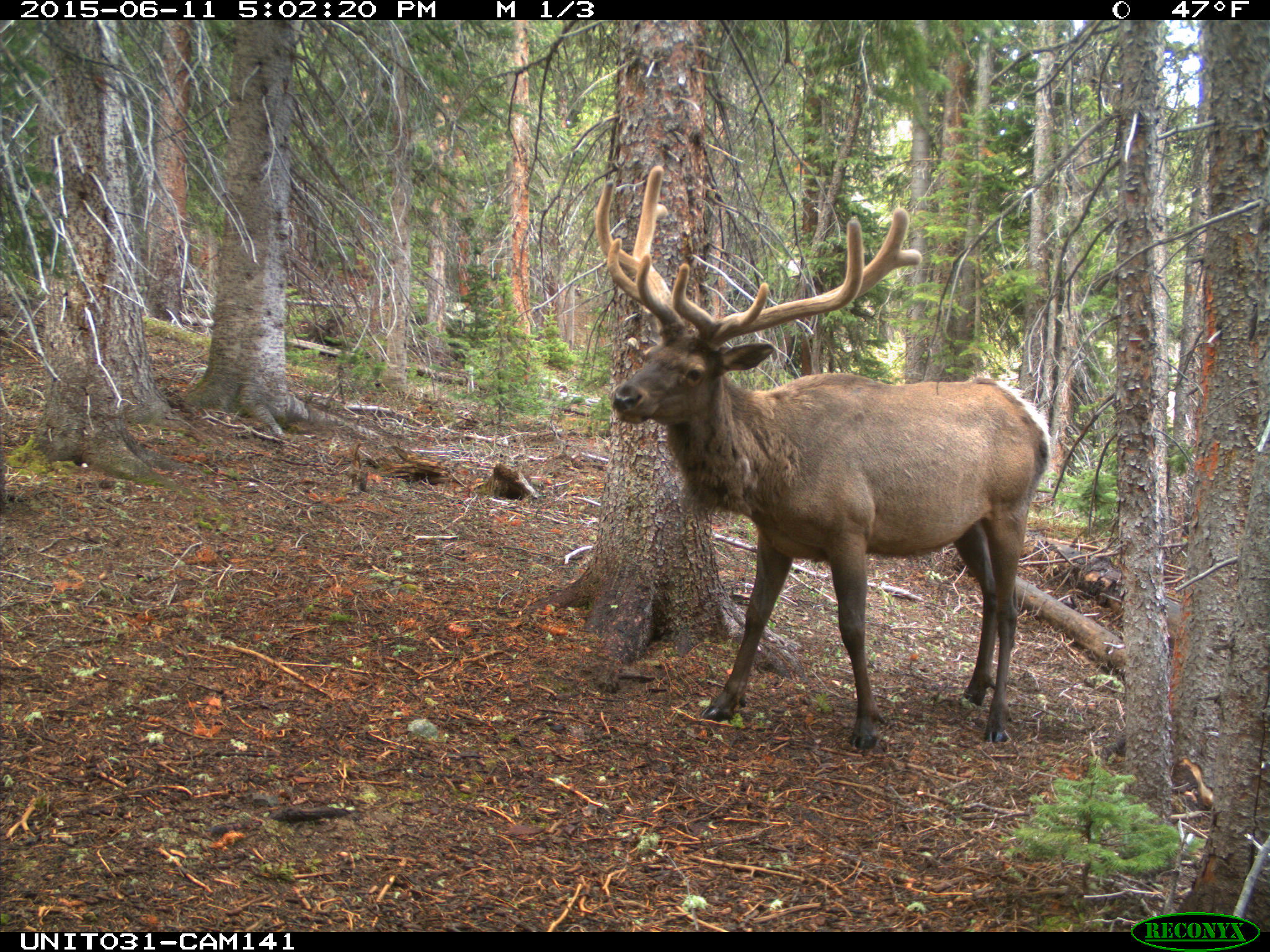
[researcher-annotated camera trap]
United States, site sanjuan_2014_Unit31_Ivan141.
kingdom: Animalia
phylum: Chordata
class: Mammalia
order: Artiodactyla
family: Cervidae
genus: Cervus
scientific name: Cervus elaphus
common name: red deer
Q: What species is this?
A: Cervus elaphus (red deer).